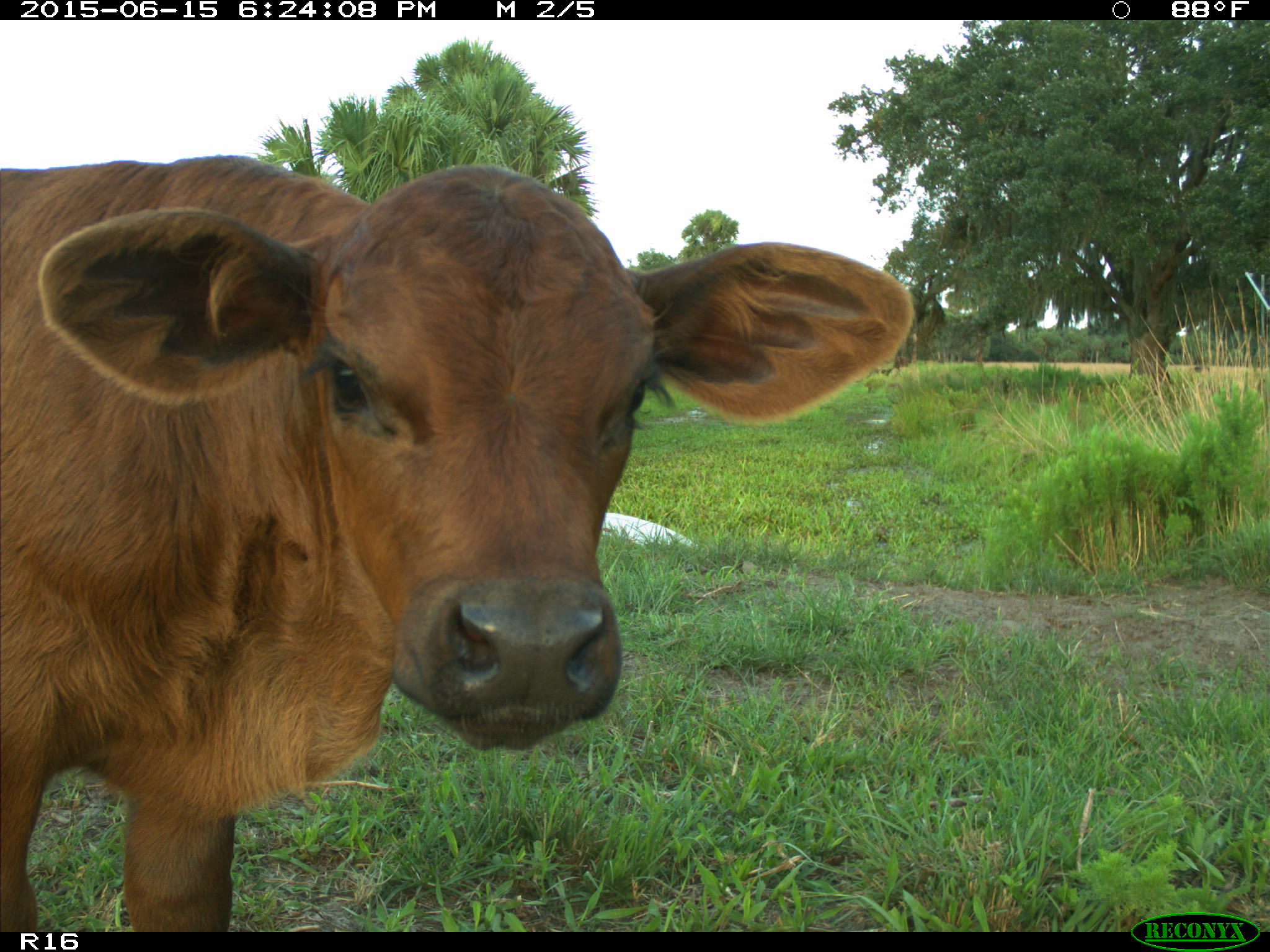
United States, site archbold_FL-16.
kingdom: Animalia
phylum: Chordata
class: Mammalia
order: Artiodactyla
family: Bovidae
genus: Bos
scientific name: Bos taurus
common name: domestic cow